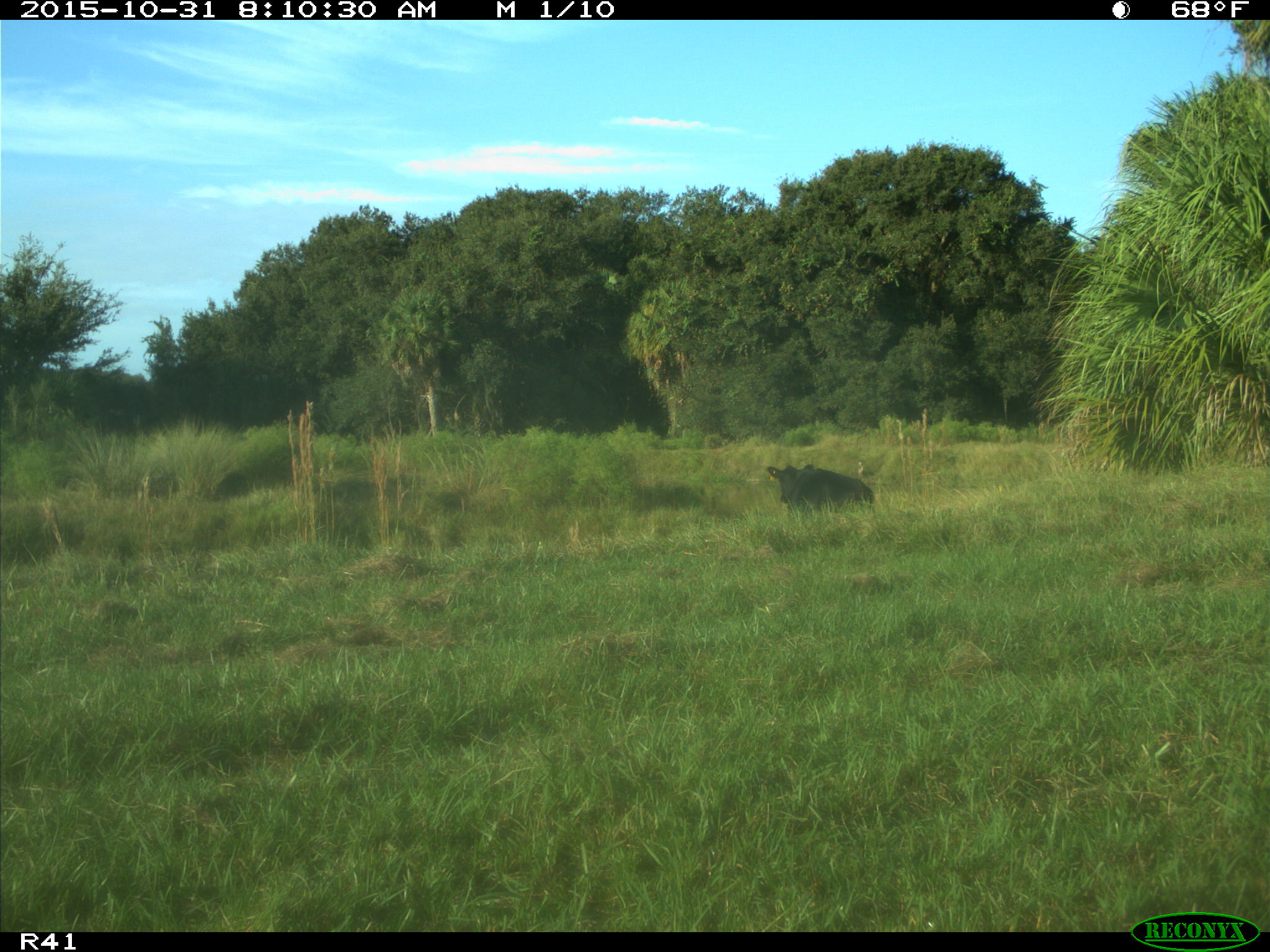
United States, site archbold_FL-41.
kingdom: Animalia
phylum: Chordata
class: Mammalia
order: Artiodactyla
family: Bovidae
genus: Bos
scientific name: Bos taurus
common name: domestic cow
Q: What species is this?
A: Bos taurus (domestic cow).